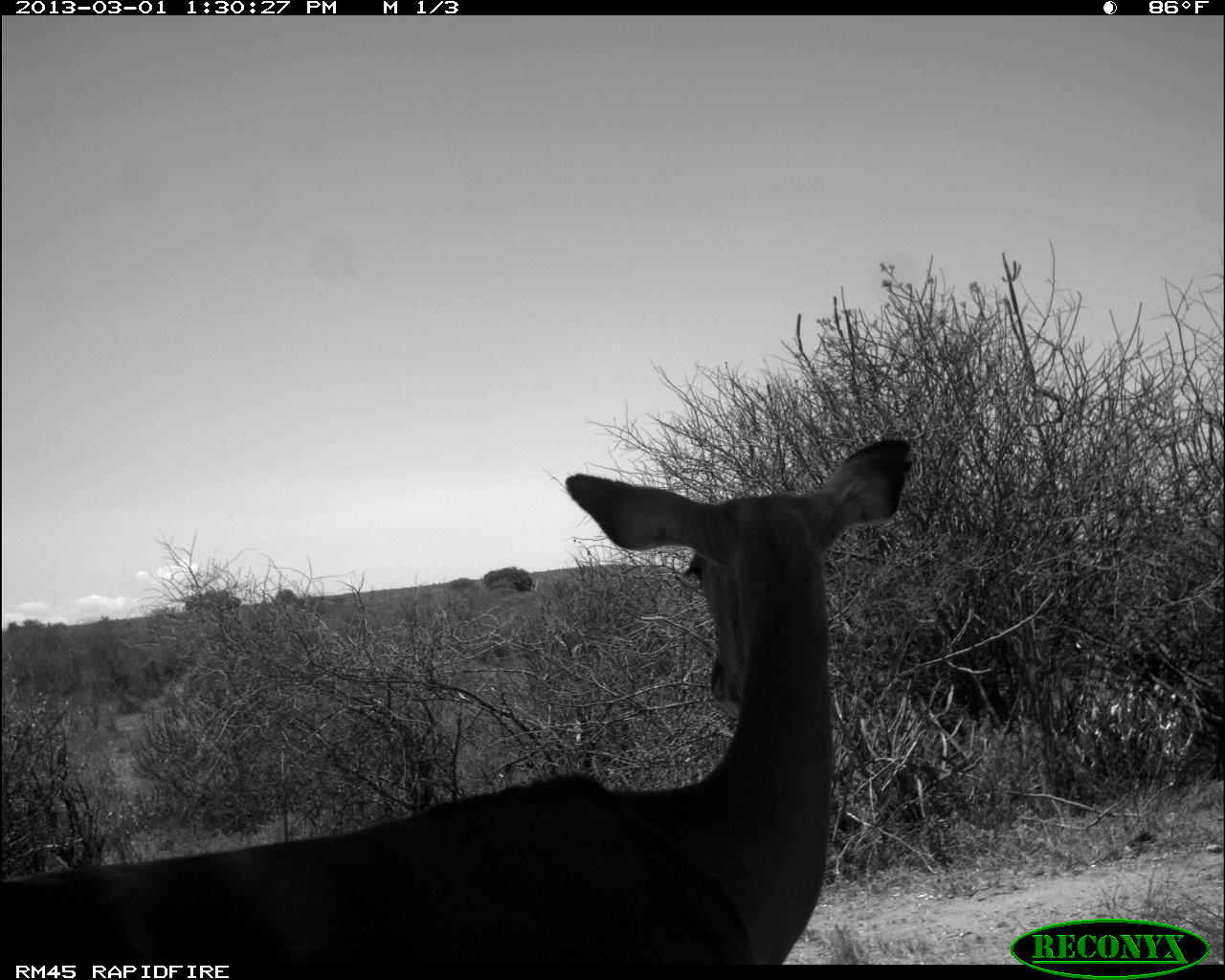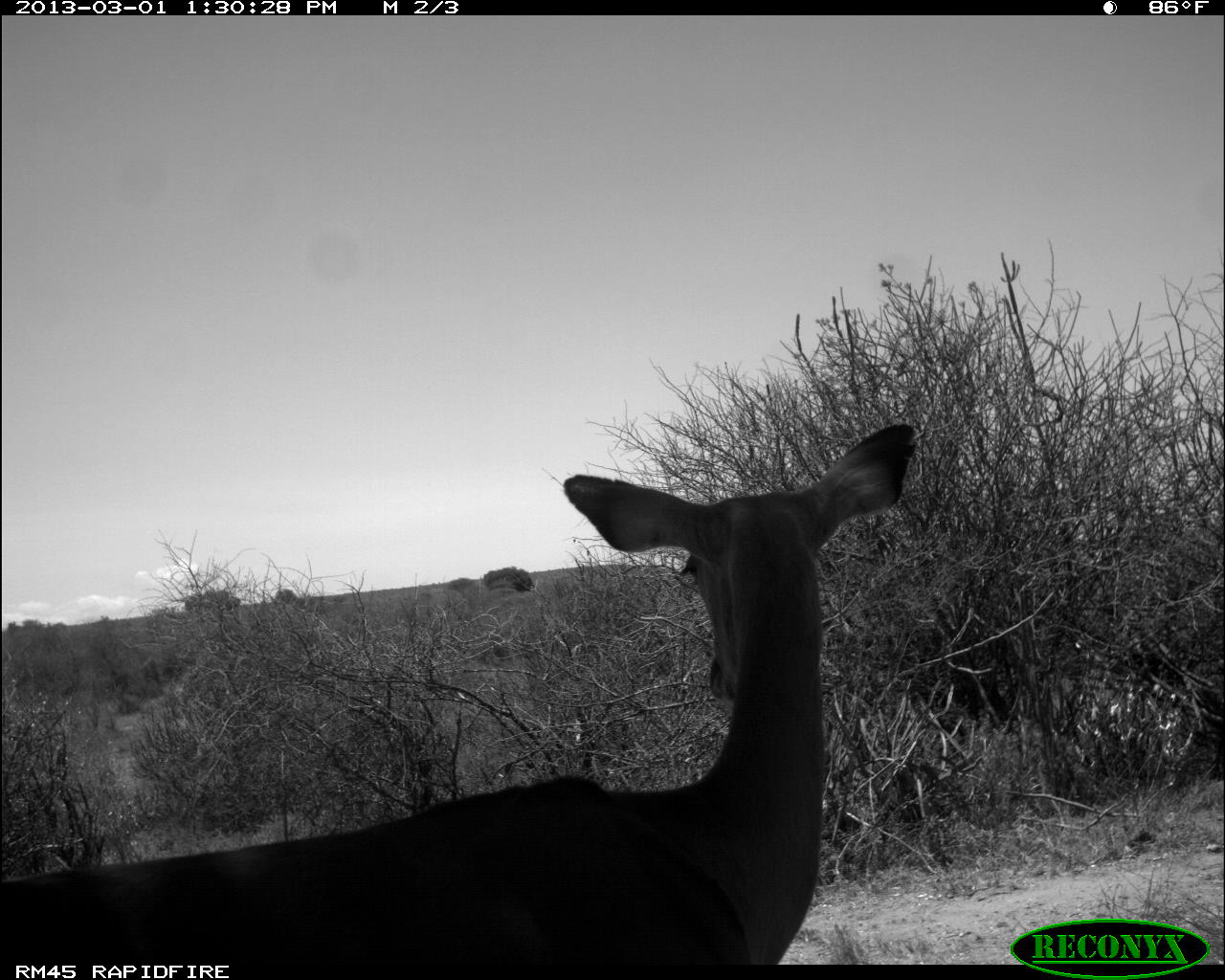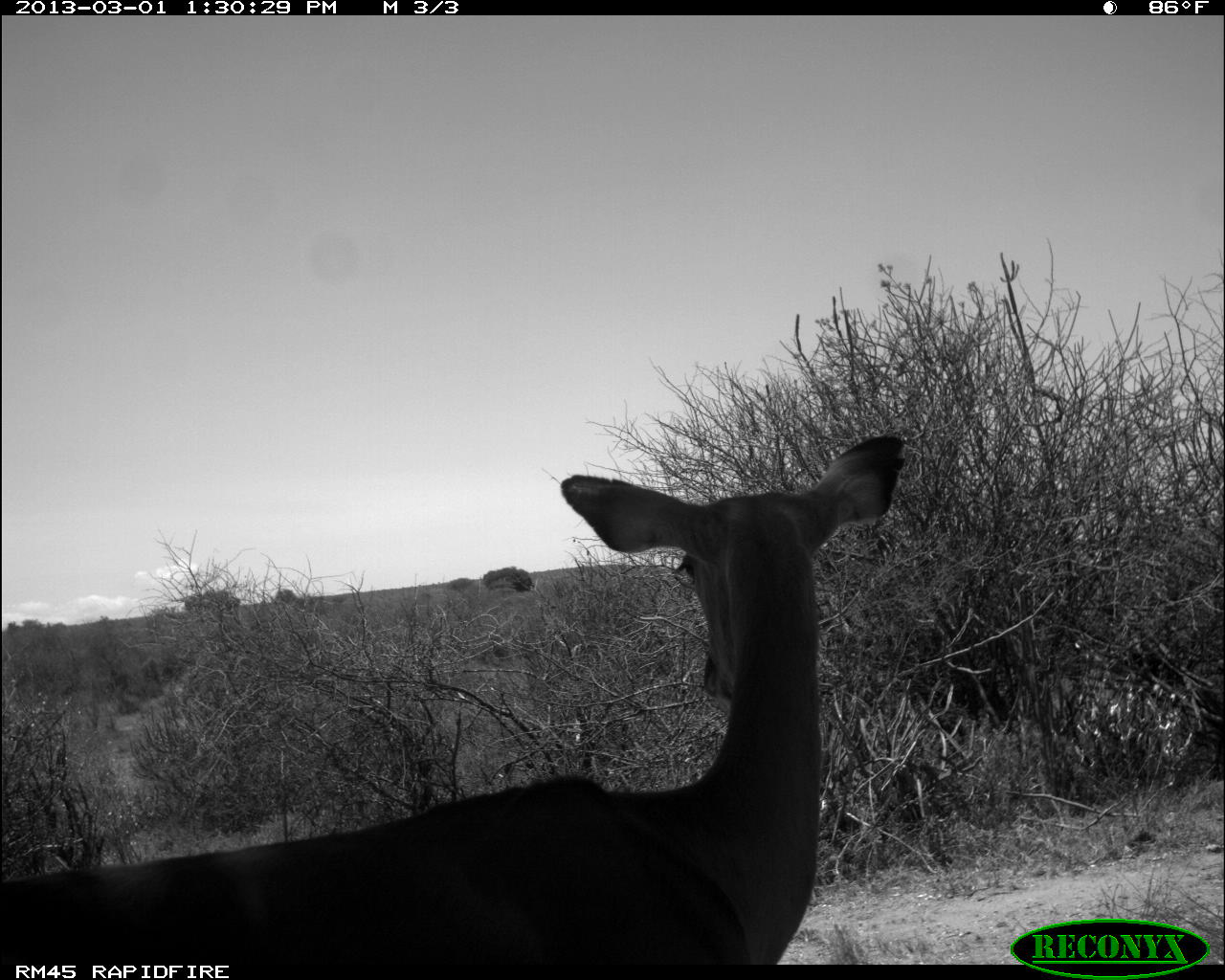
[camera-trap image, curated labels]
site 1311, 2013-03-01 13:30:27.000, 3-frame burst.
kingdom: Animalia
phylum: Chordata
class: Mammalia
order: Artiodactyla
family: Bovidae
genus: Aepyceros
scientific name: Aepyceros melampus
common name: impala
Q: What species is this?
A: Aepyceros melampus (impala).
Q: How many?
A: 1.